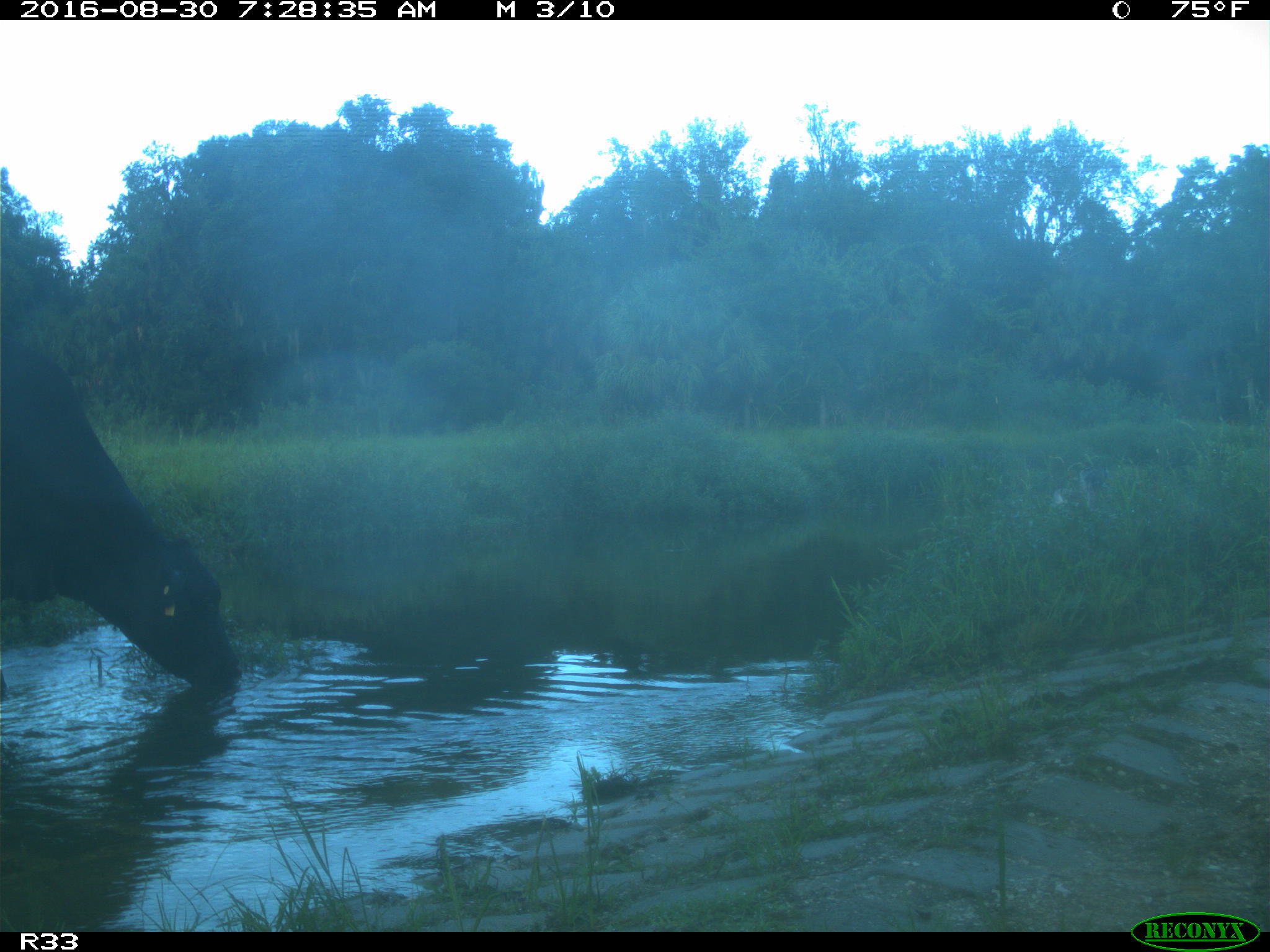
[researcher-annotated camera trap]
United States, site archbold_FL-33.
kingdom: Animalia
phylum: Chordata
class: Mammalia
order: Artiodactyla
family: Bovidae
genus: Bos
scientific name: Bos taurus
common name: domestic cow